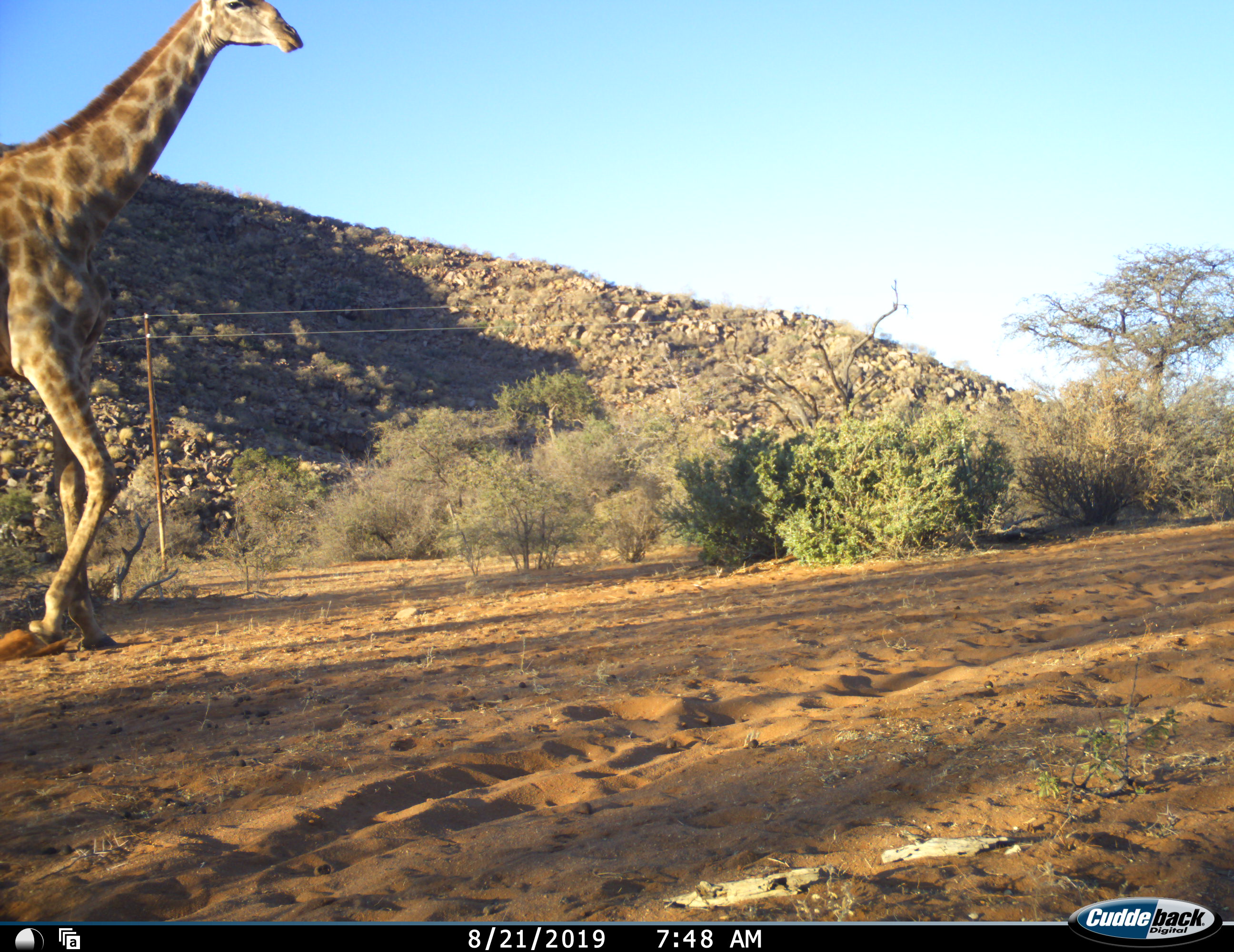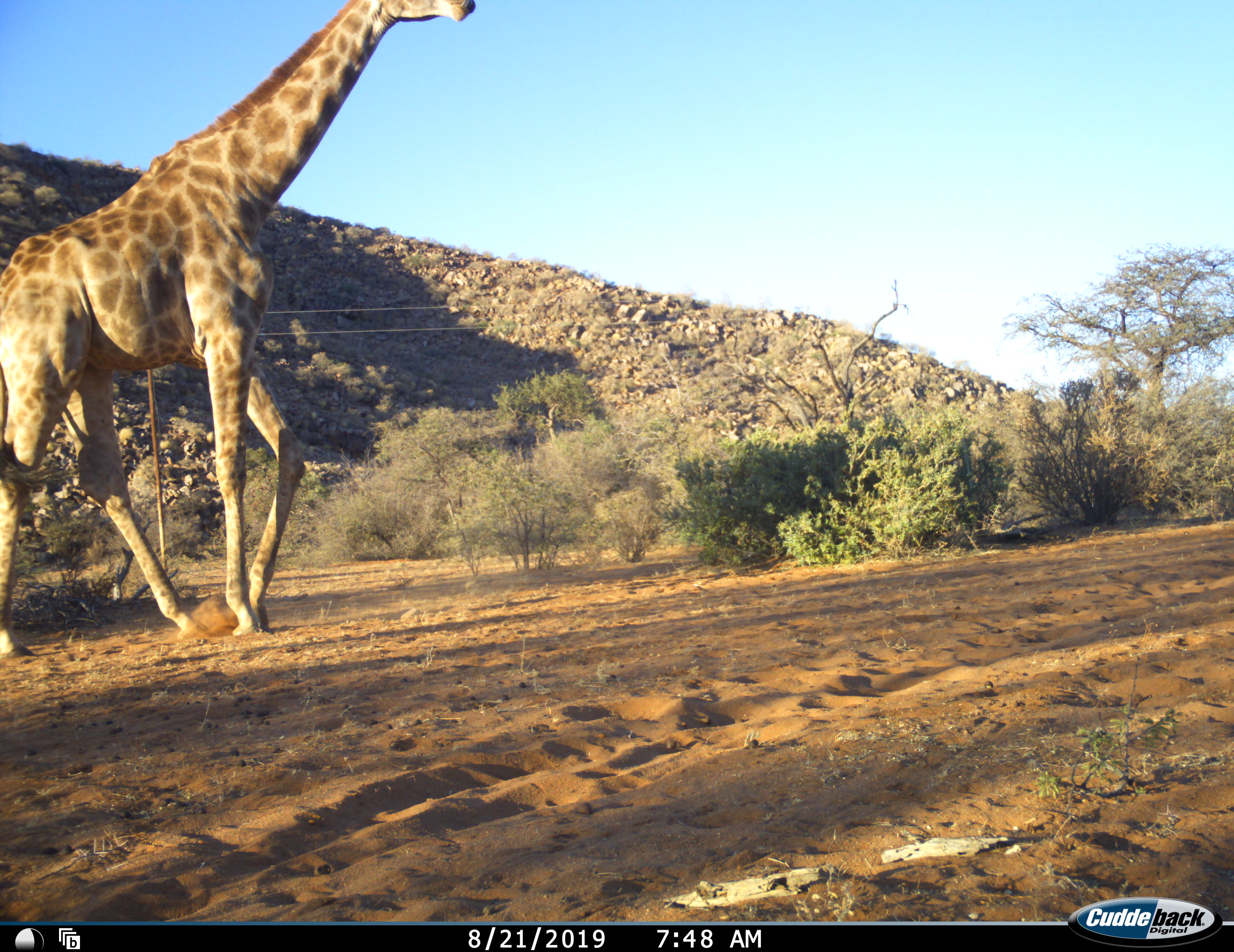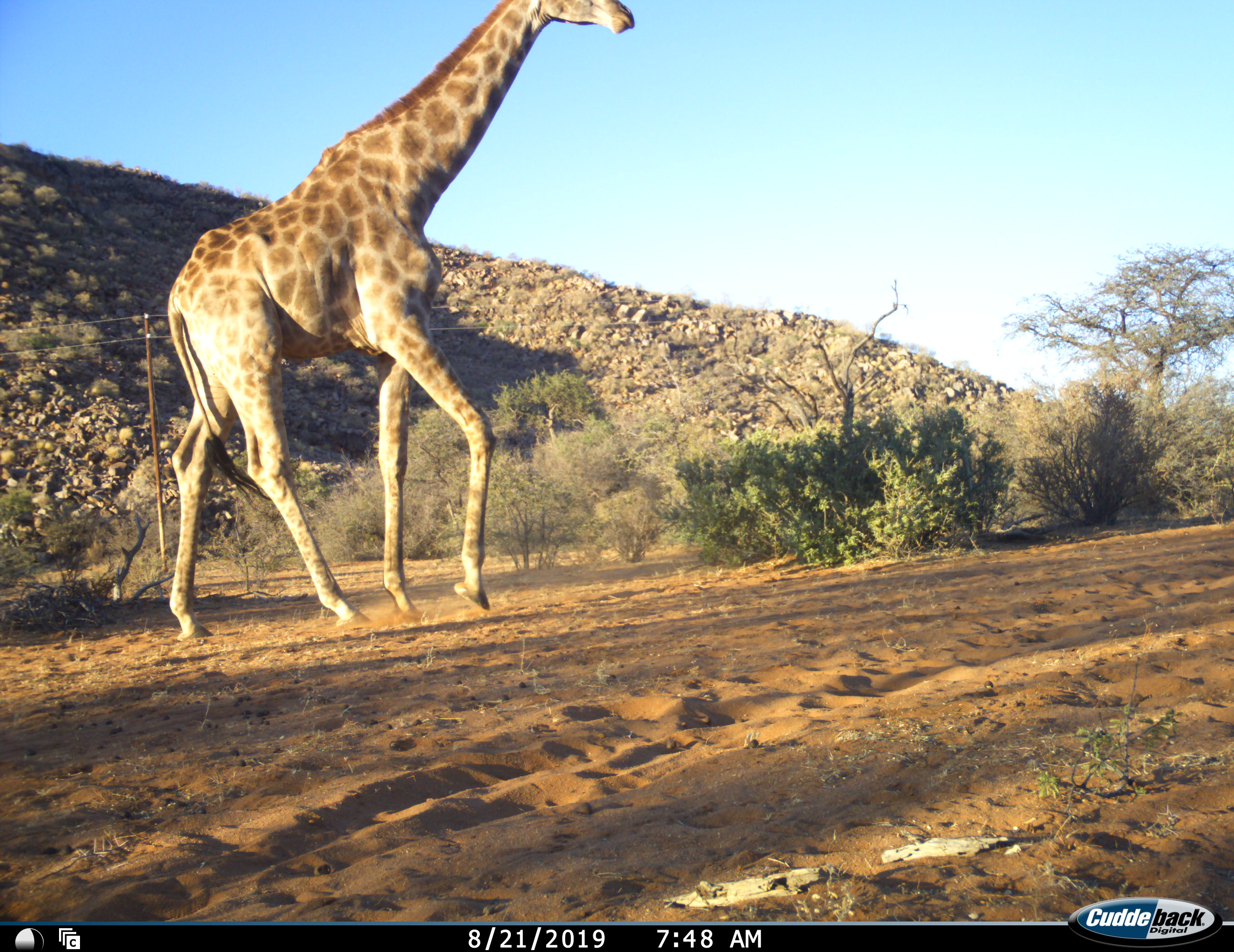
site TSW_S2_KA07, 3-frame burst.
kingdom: Animalia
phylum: Chordata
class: Mammalia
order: Artiodactyla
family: Giraffidae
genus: Giraffa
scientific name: Giraffa camelopardalis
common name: giraffe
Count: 1.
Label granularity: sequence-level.